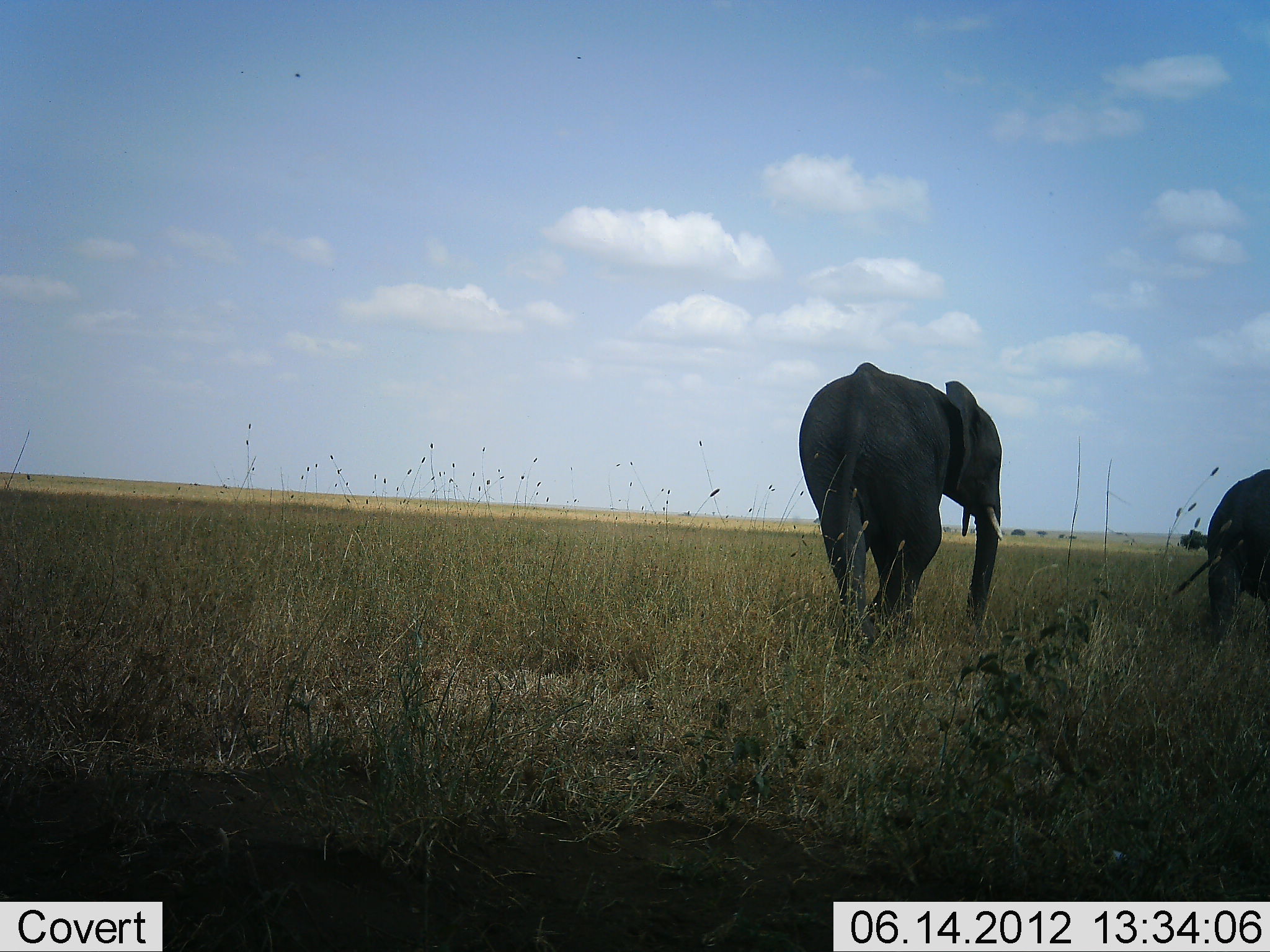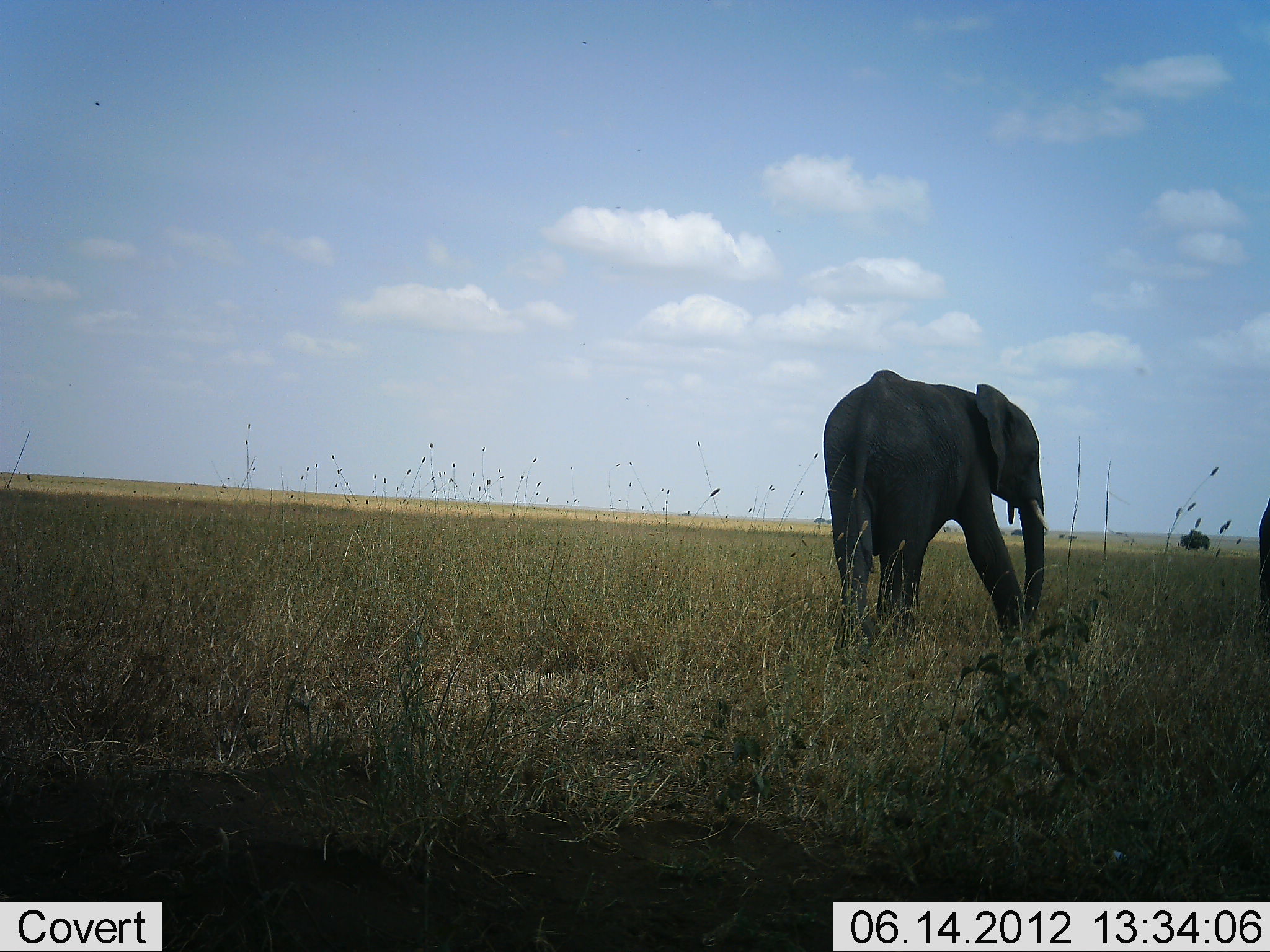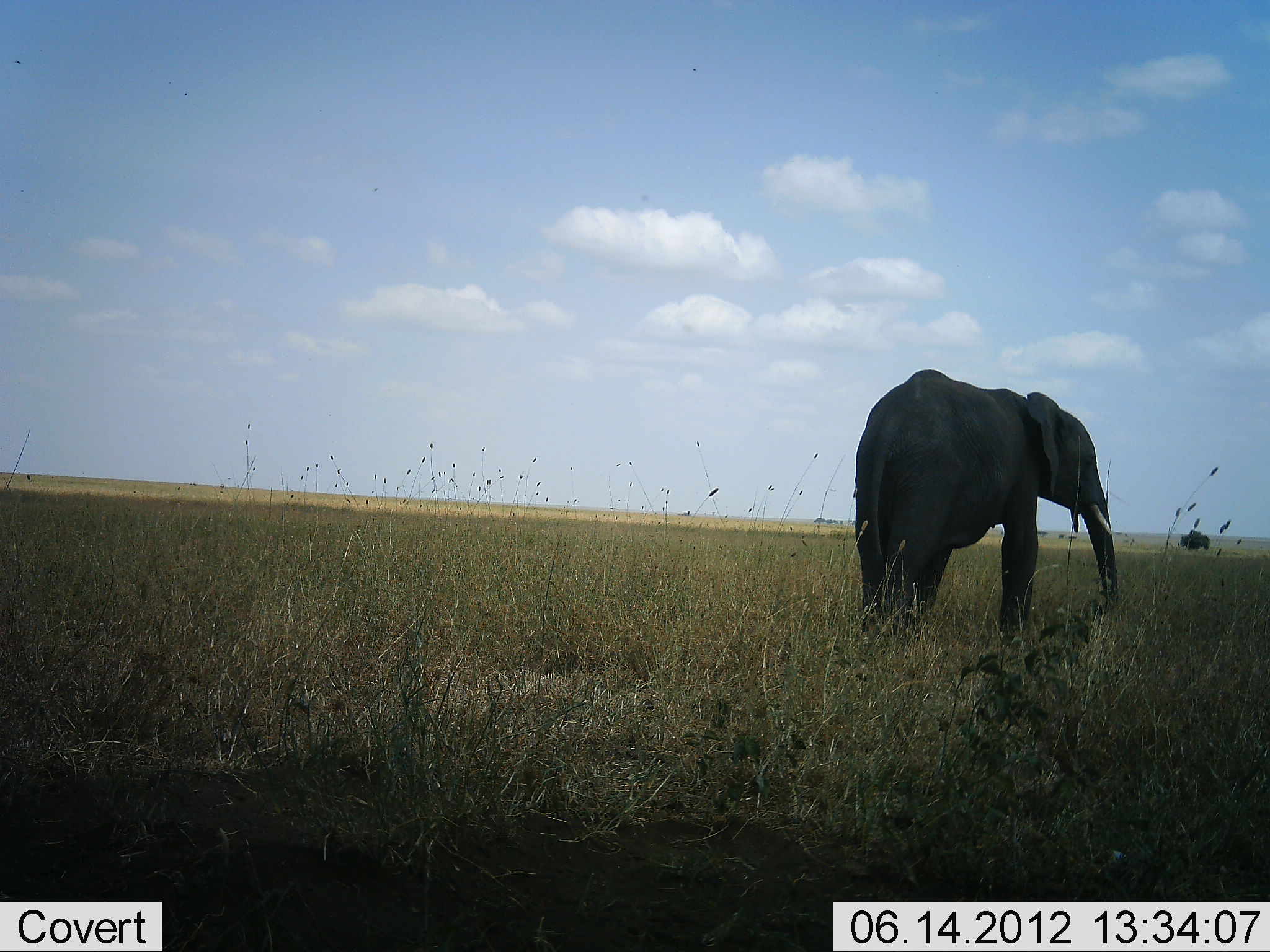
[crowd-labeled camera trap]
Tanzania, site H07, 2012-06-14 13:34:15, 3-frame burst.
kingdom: Animalia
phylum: Chordata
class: Mammalia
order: Proboscidea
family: Elephantidae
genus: Loxodonta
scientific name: Loxodonta africana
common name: african bush elephant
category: elephant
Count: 2.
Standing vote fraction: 0%.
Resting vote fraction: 0%.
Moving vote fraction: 100%.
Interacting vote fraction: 0%.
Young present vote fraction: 30%.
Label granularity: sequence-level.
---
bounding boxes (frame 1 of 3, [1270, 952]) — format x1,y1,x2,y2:
animal: 797,361,1006,653; 1173,466,1270,647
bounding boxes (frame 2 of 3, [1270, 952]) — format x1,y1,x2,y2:
animal: 819,368,1050,646; 1256,490,1270,627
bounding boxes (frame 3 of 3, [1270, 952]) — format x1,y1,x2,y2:
animal: 853,367,1121,650